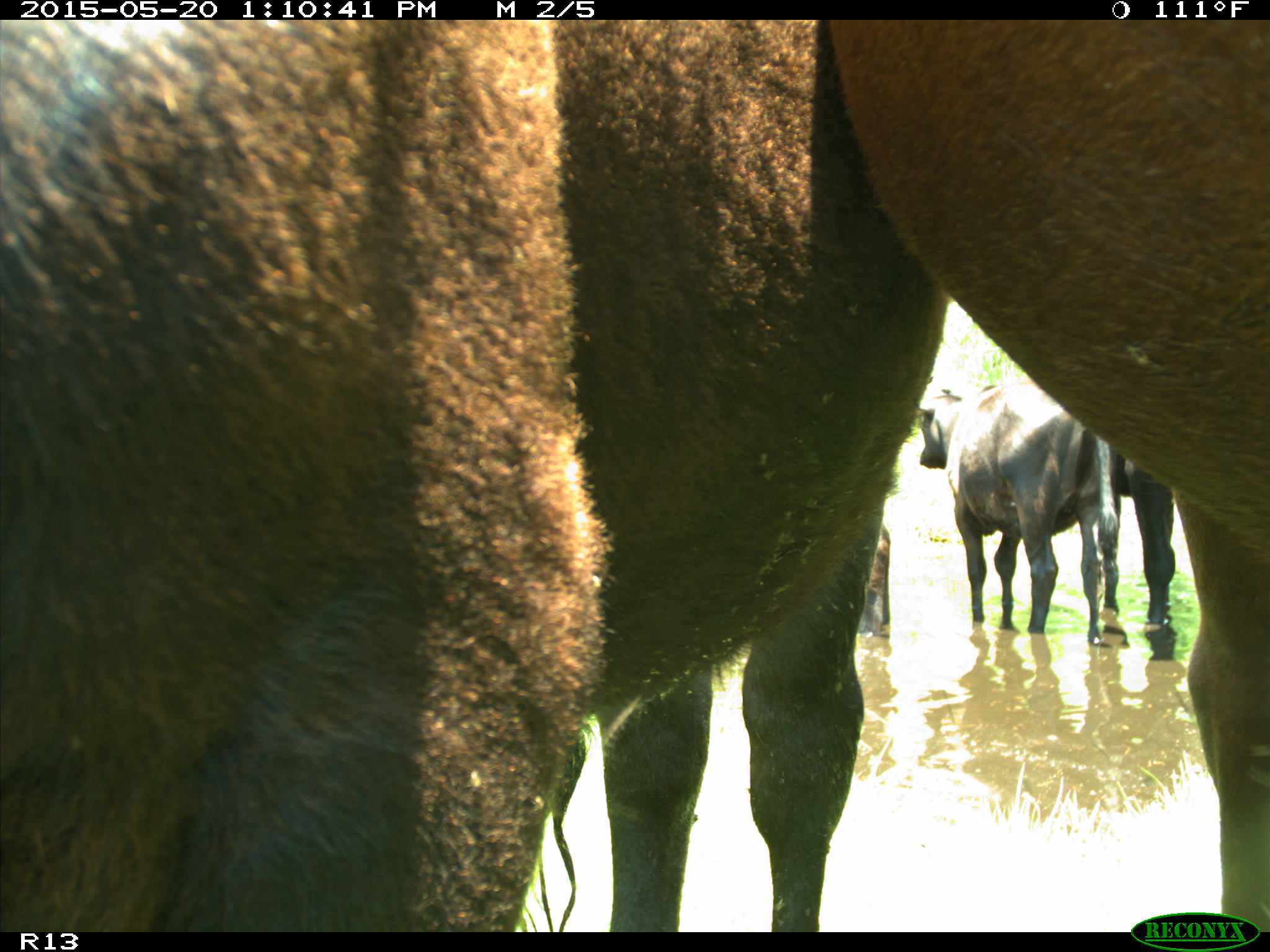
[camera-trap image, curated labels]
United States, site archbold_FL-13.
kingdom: Animalia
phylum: Chordata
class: Mammalia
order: Artiodactyla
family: Bovidae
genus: Bos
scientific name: Bos taurus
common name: domestic cow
Bos taurus (domestic cow).